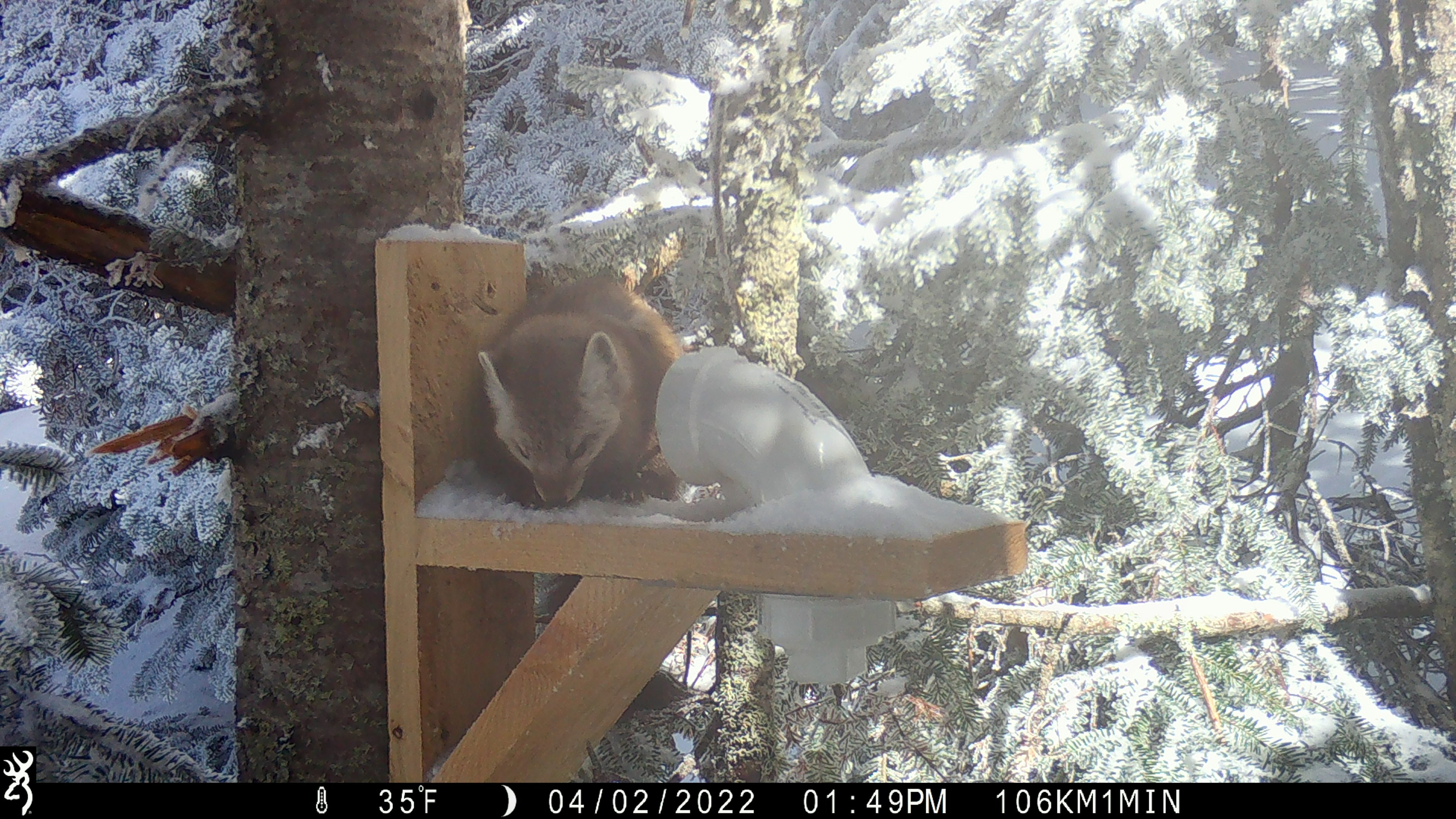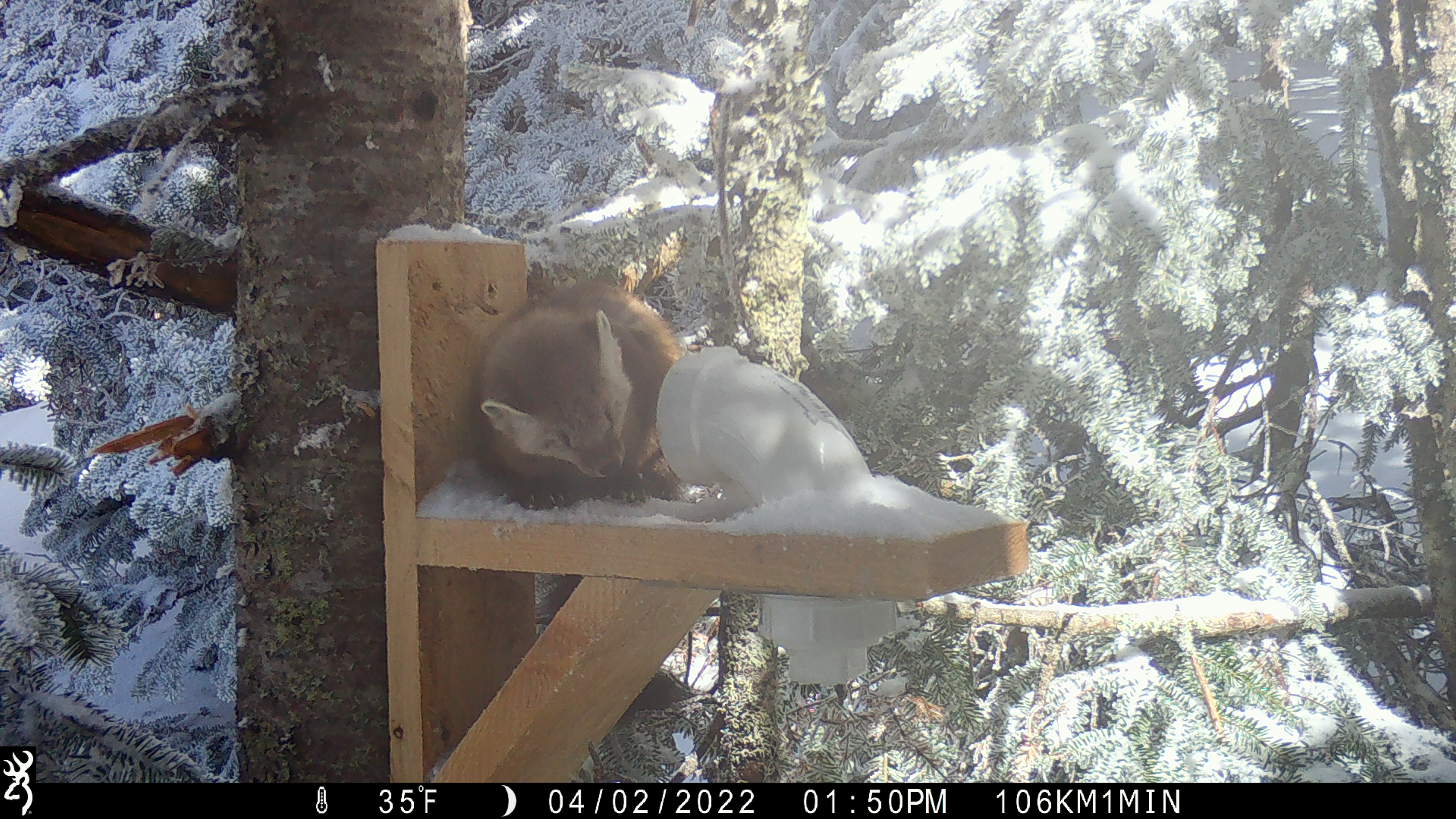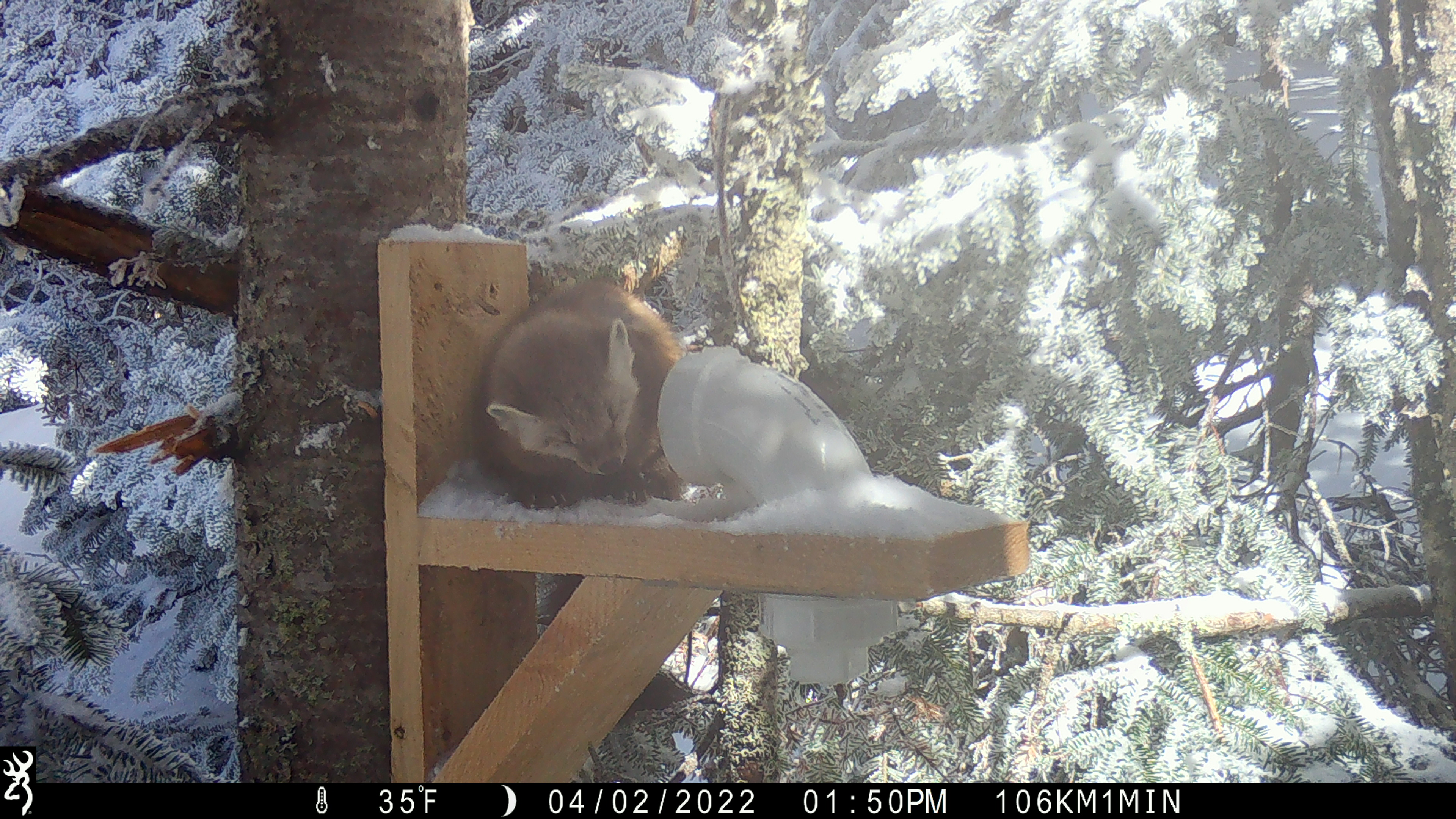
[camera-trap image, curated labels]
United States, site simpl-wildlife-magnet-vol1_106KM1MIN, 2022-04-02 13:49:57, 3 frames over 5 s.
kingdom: Animalia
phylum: Chordata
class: Mammalia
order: Carnivora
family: Mustelidae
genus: Martes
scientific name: Martes americana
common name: american marten